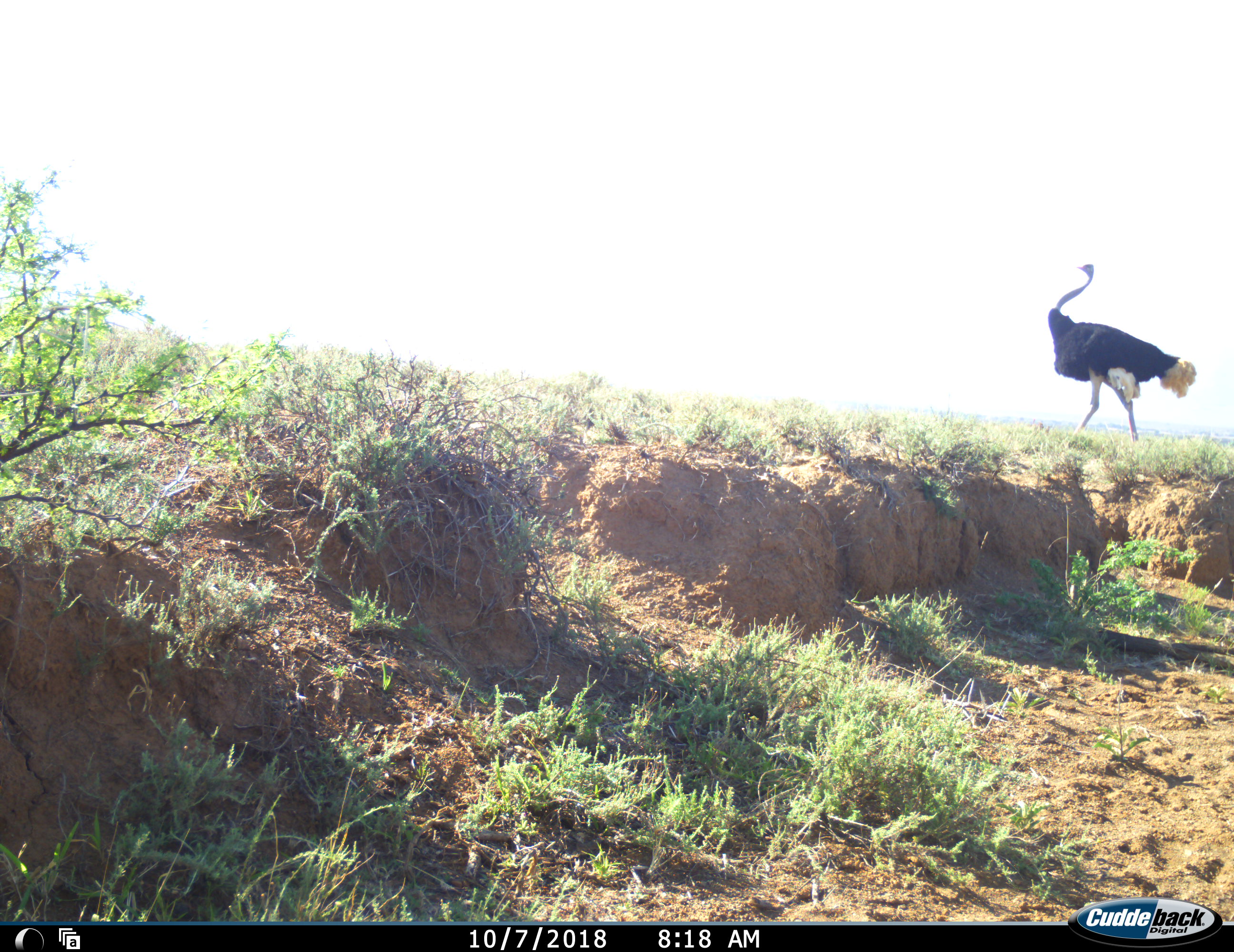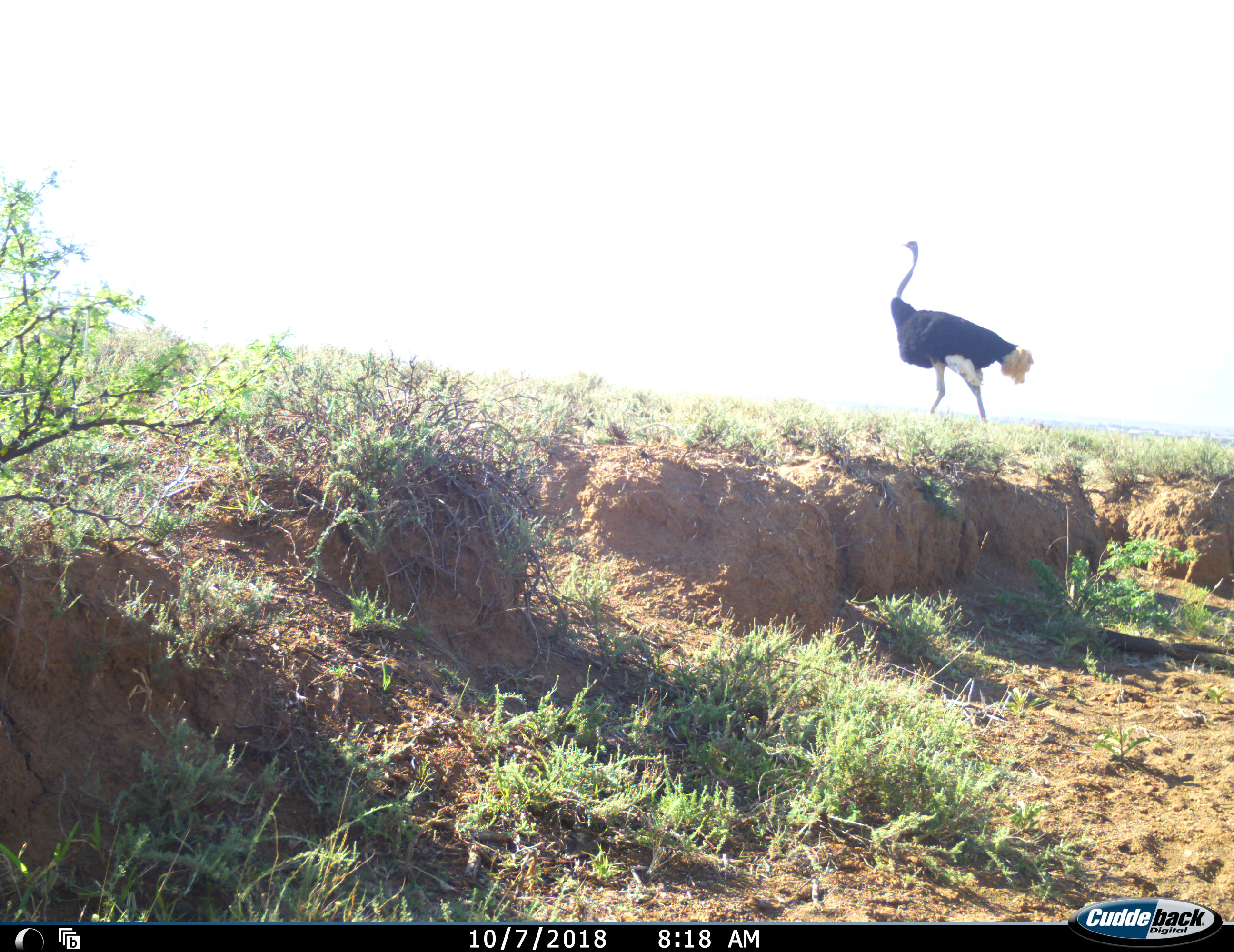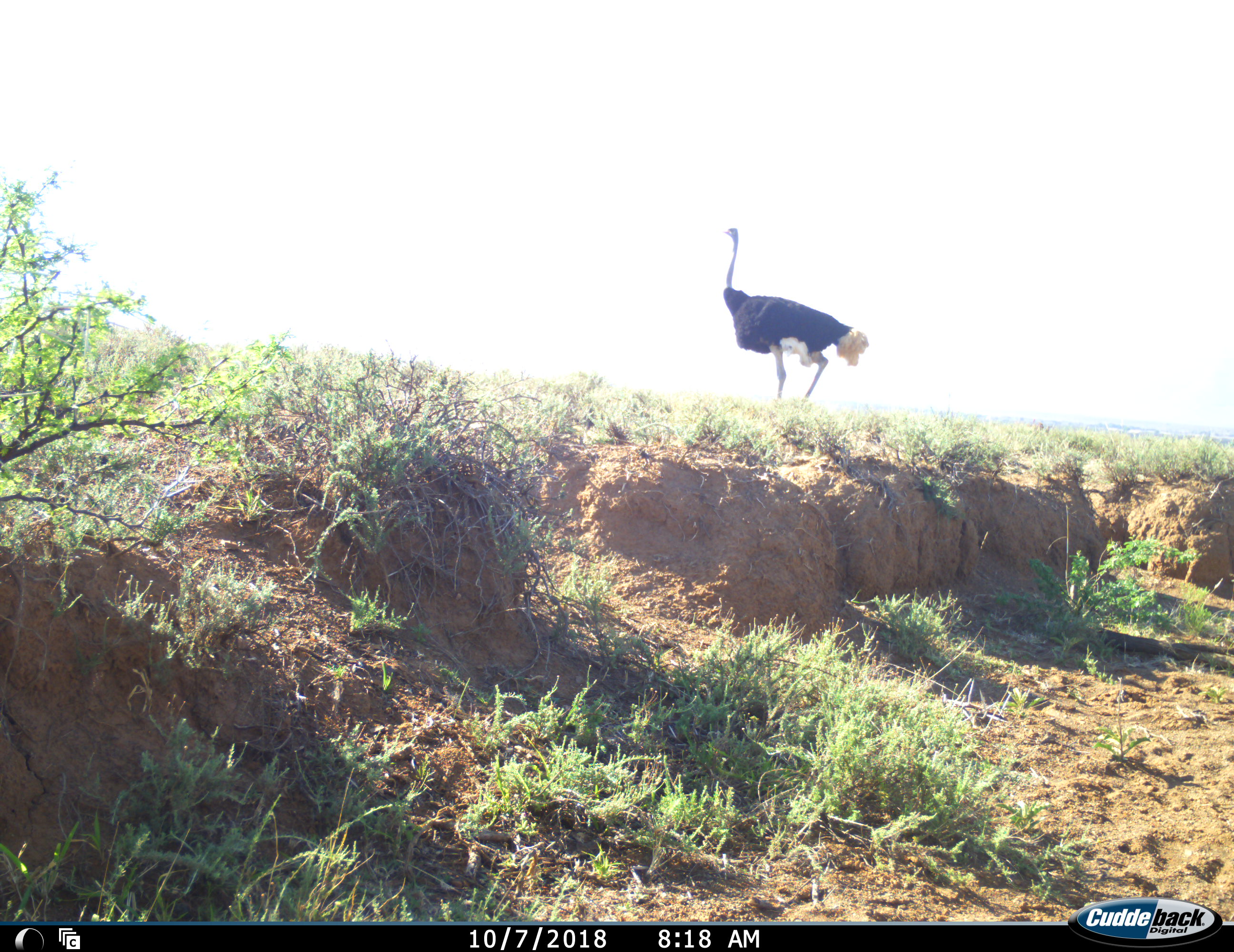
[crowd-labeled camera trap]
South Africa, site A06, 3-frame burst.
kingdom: Animalia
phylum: Chordata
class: Aves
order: Struthioniformes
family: Struthionidae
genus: Struthio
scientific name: Struthio camelus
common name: ostrich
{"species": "ostrich (Struthio camelus)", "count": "1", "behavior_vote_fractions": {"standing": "20%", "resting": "0%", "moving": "90%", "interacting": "0%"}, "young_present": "0%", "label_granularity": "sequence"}